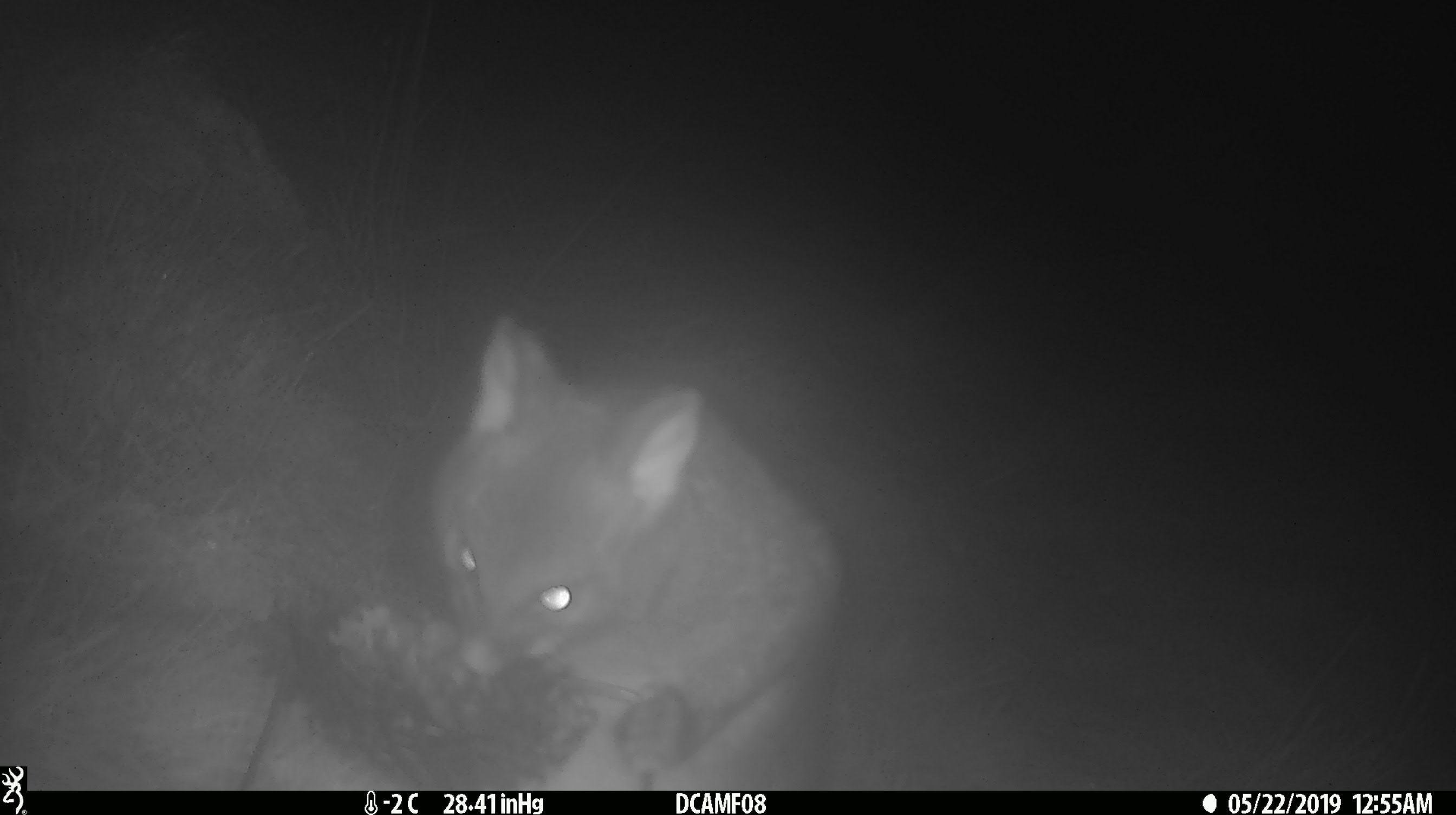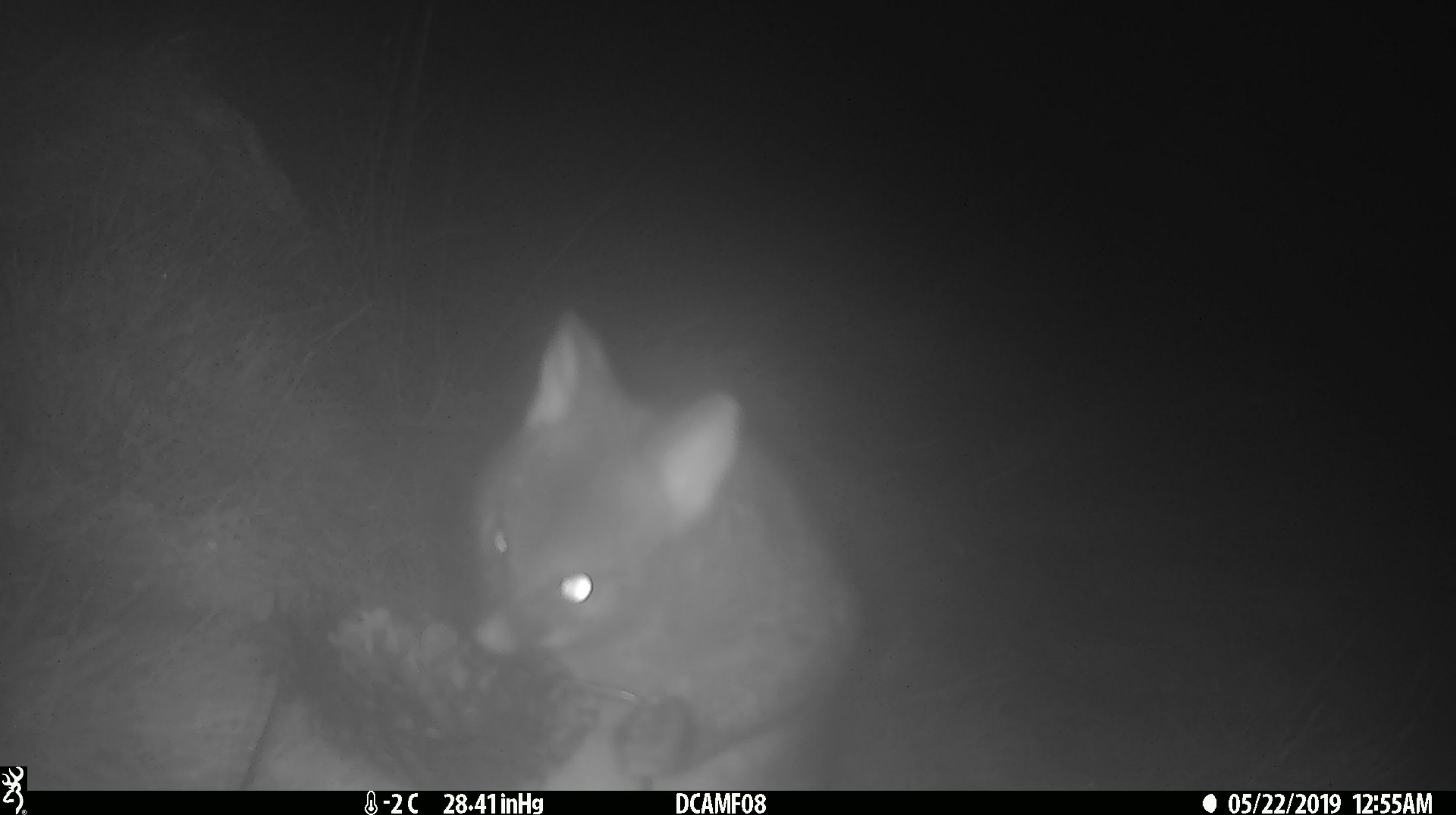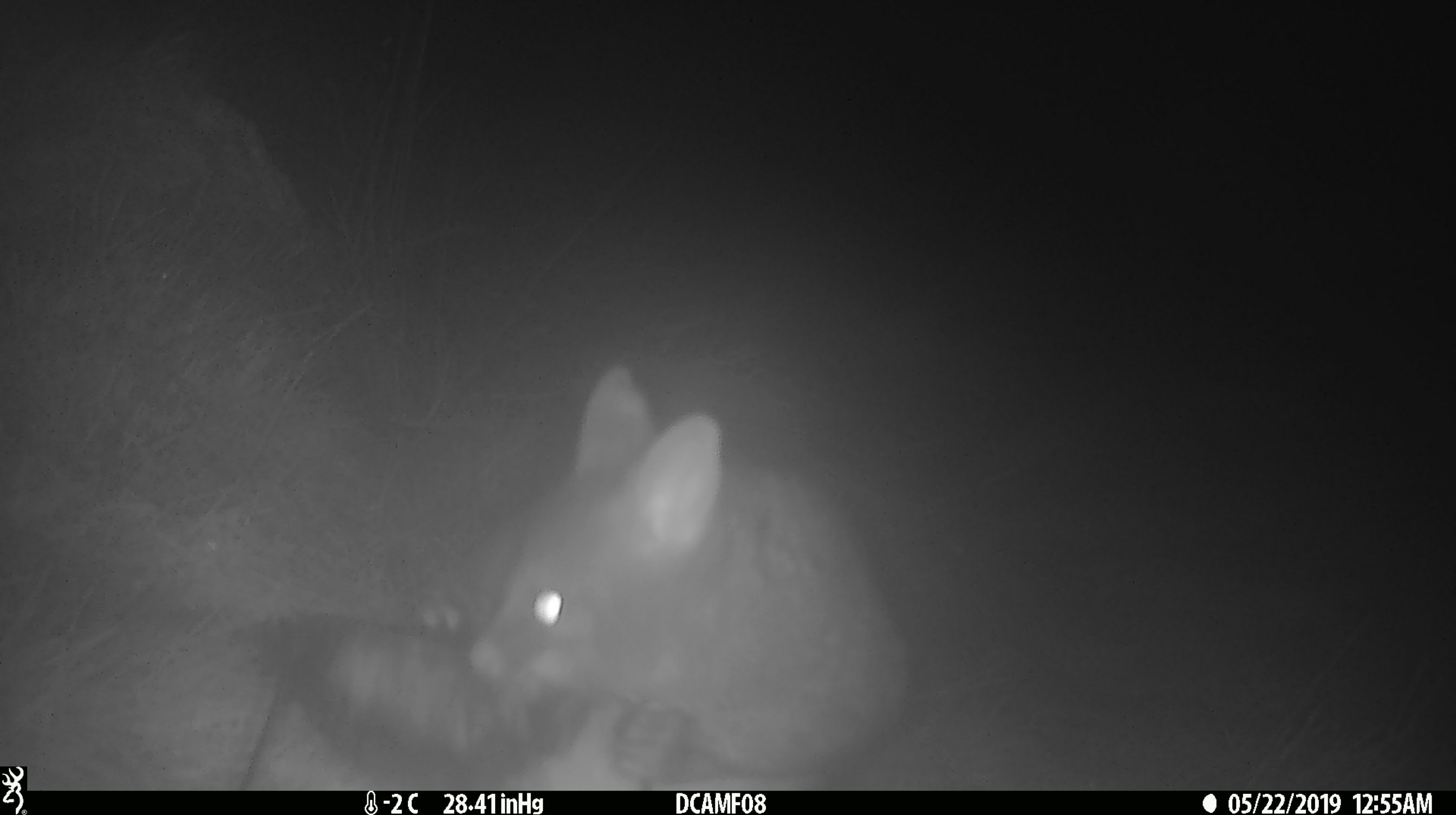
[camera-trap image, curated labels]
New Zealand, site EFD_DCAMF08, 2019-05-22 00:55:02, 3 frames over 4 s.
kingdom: Animalia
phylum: Chordata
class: Mammalia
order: Diprotodontia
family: Phalangeridae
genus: Trichosurus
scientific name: Trichosurus vulpecula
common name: common brushtail possum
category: possum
Possum (common brushtail possum) (Trichosurus vulpecula).